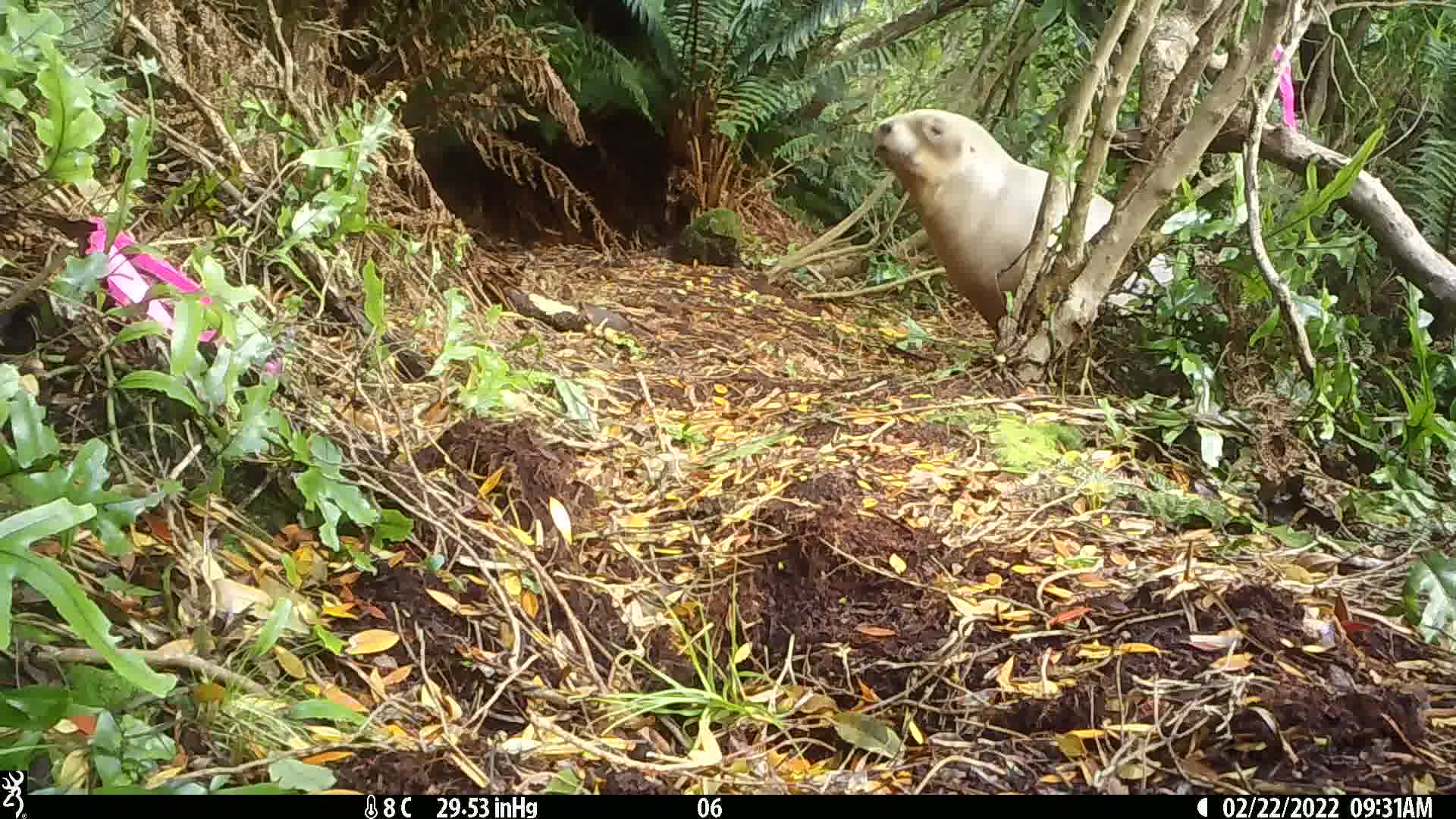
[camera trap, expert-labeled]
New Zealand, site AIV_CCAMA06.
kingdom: Animalia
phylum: Chordata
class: Mammalia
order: Carnivora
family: Otariidae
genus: Phocarctos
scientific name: Phocarctos hookeri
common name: new zealand sea lion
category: sealion